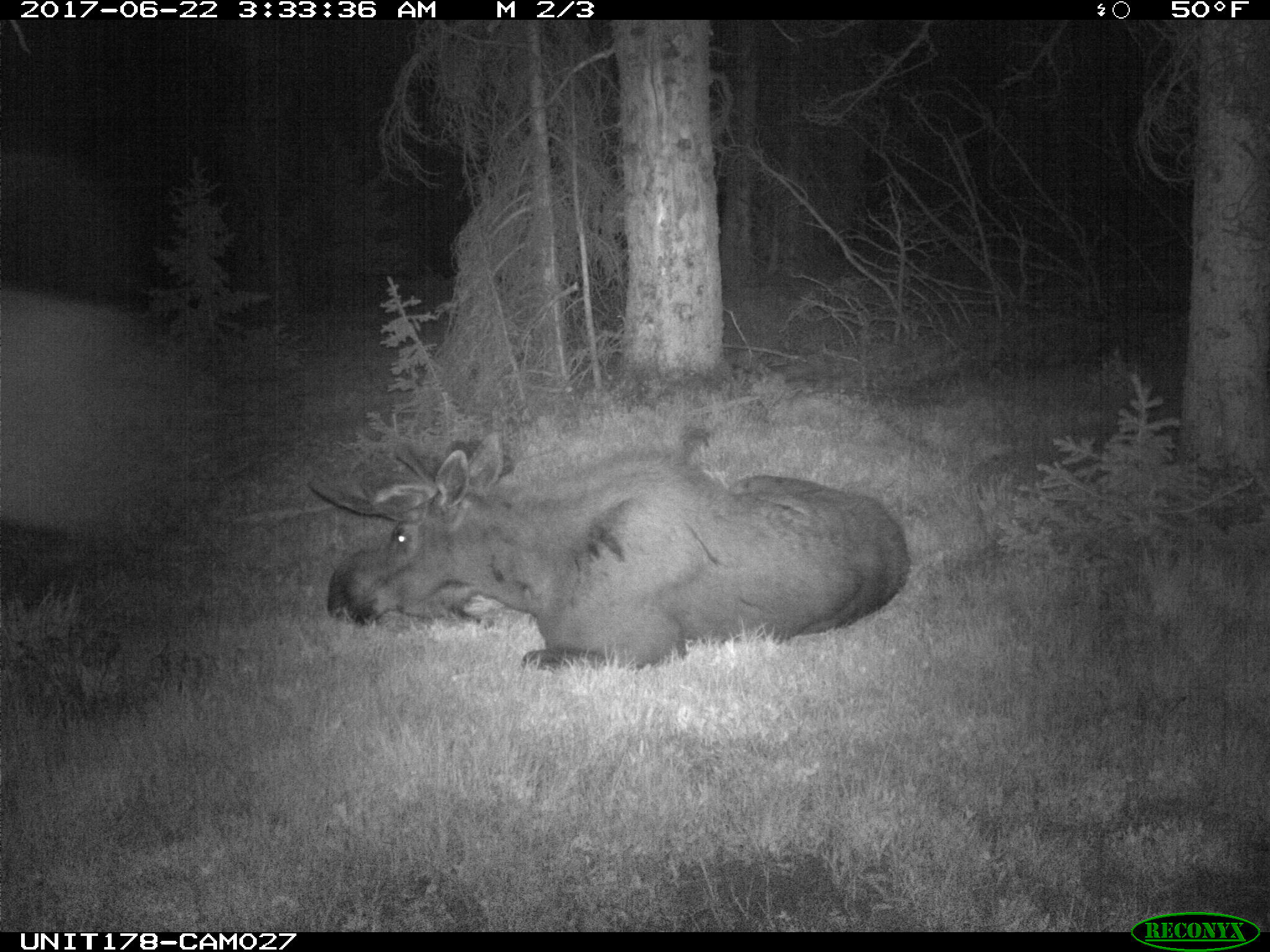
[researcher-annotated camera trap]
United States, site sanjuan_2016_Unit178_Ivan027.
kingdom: Animalia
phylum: Chordata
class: Mammalia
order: Artiodactyla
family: Cervidae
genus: Alces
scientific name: Alces alces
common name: moose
Alces alces (moose).